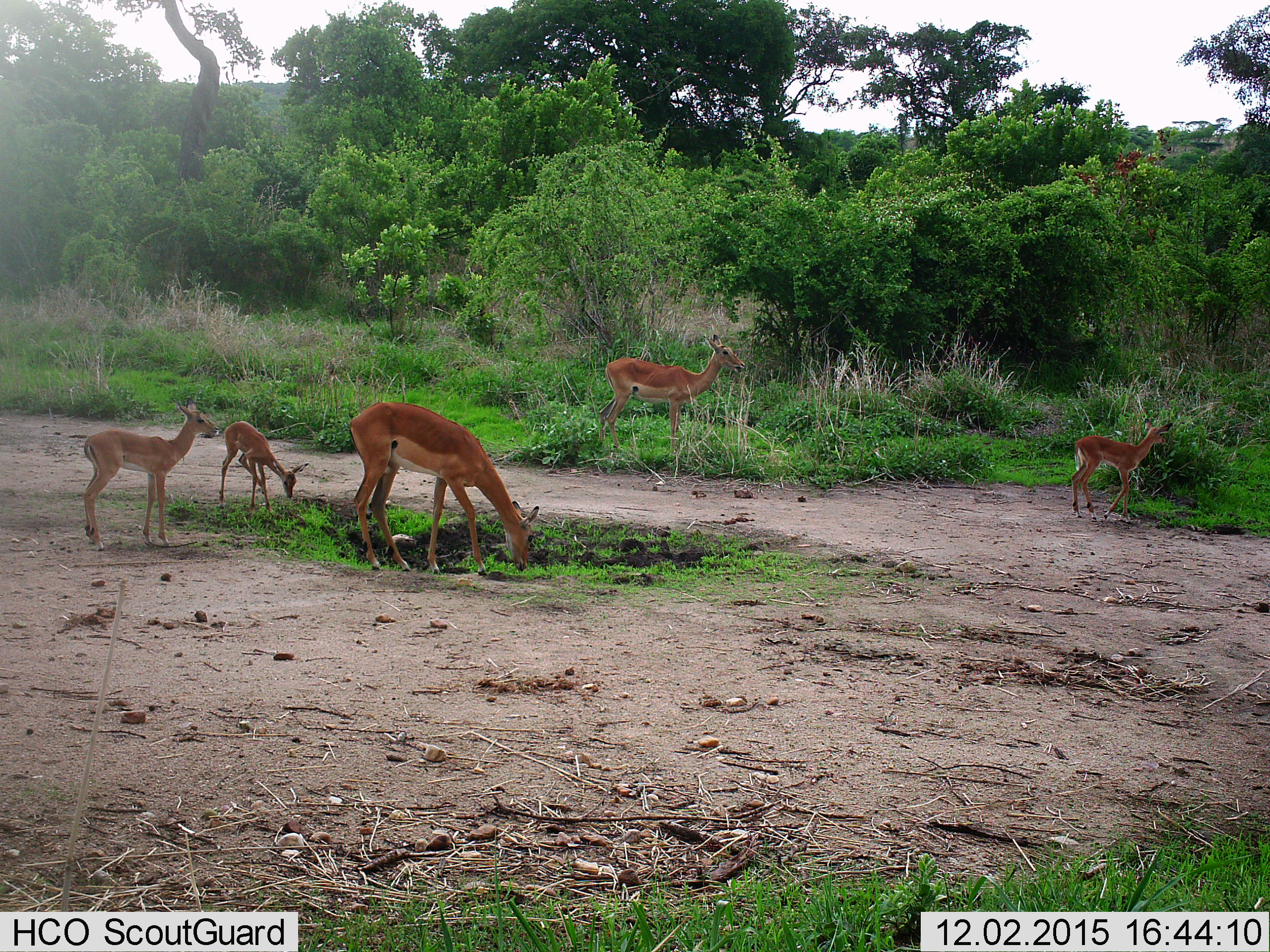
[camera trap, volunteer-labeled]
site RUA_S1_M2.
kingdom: Animalia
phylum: Chordata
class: Mammalia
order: Artiodactyla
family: Bovidae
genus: Aepyceros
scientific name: Aepyceros melampus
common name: impala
Impala (Aepyceros melampus), count 5. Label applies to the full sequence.